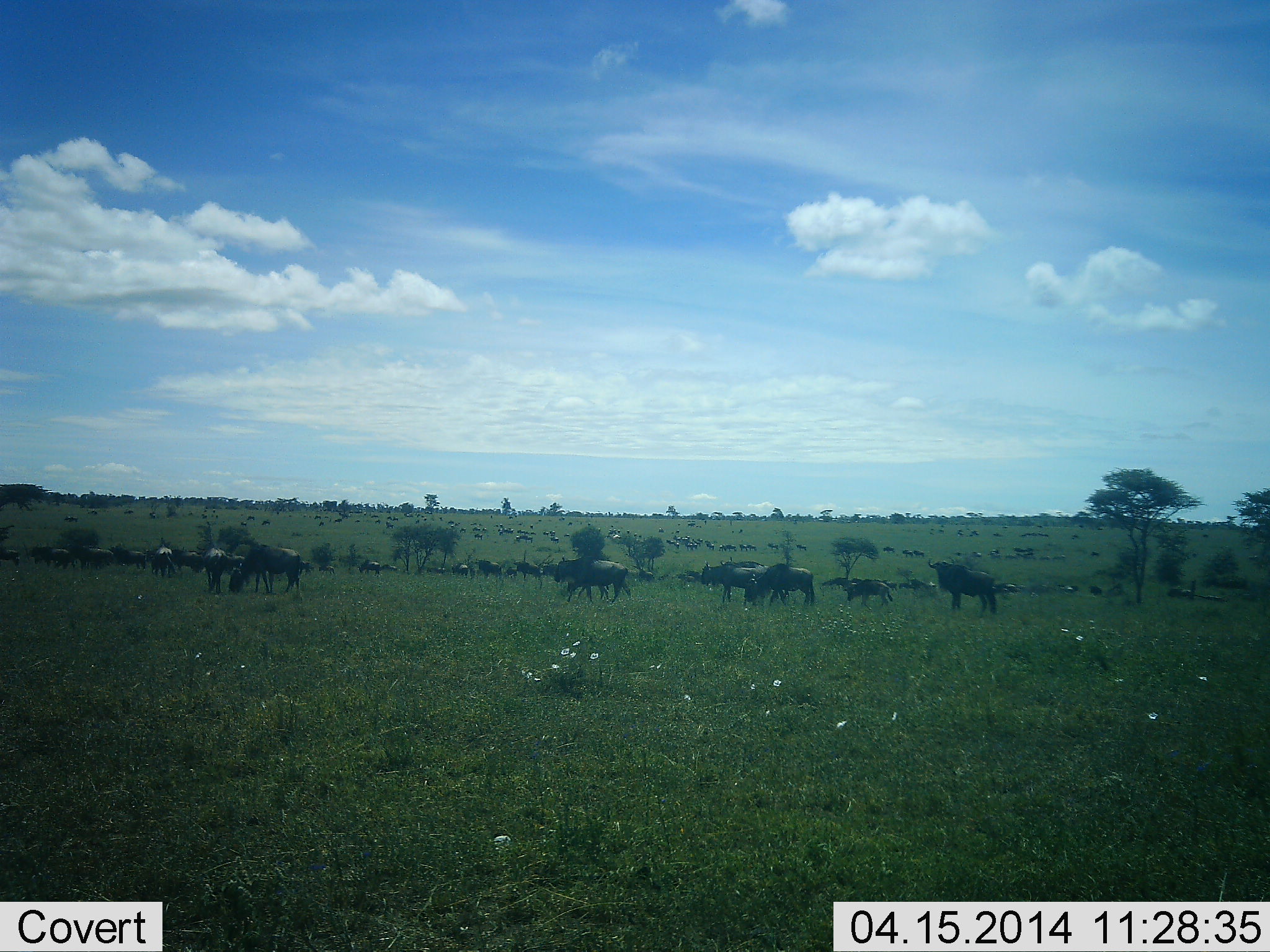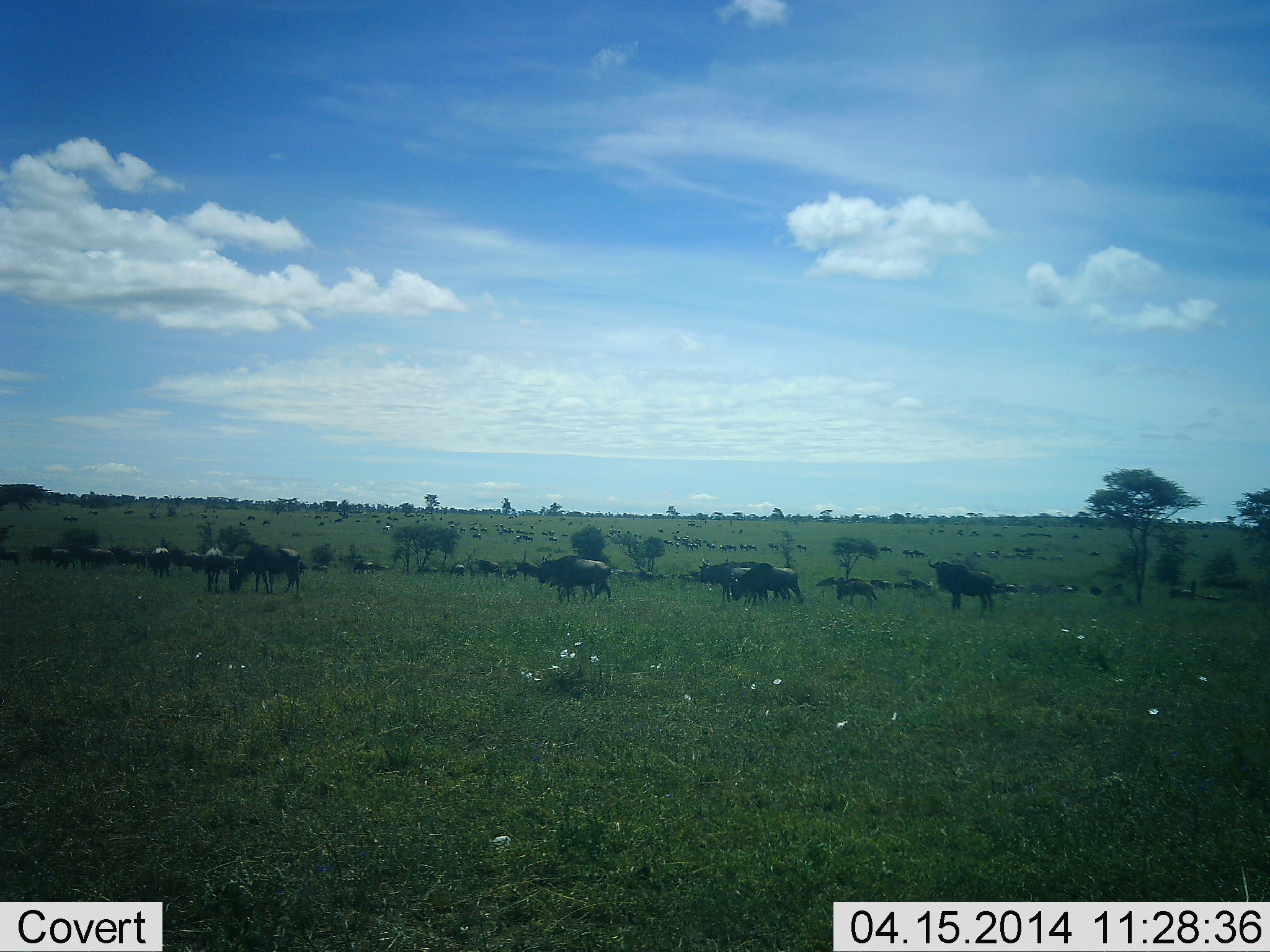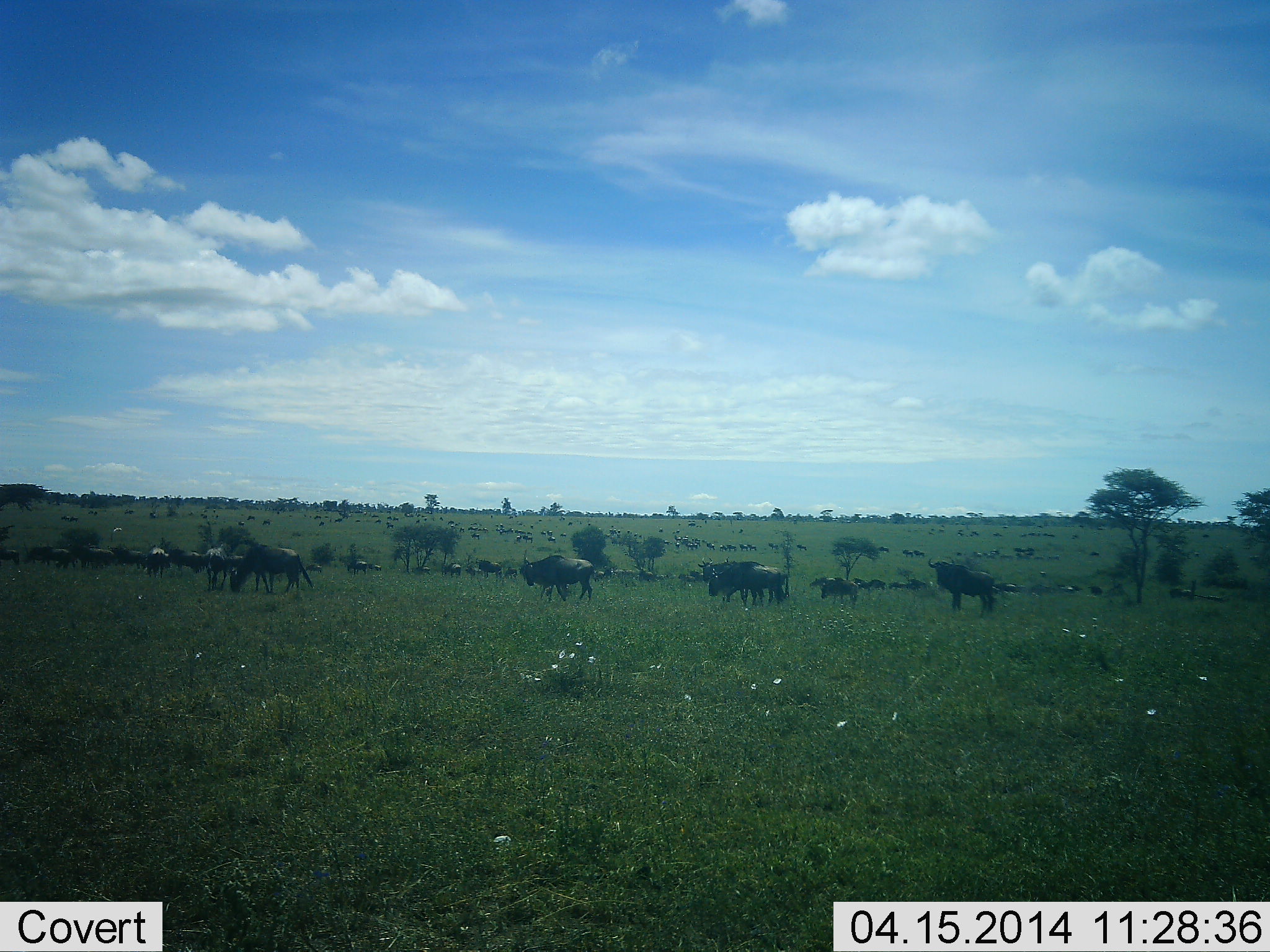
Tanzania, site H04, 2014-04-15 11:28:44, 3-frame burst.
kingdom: Animalia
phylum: Chordata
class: Mammalia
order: Artiodactyla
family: Bovidae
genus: Connochaetes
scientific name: Connochaetes taurinus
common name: blue wildebeest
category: wildebeest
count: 51+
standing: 60%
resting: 0%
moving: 60%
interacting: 10%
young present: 20%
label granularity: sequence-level